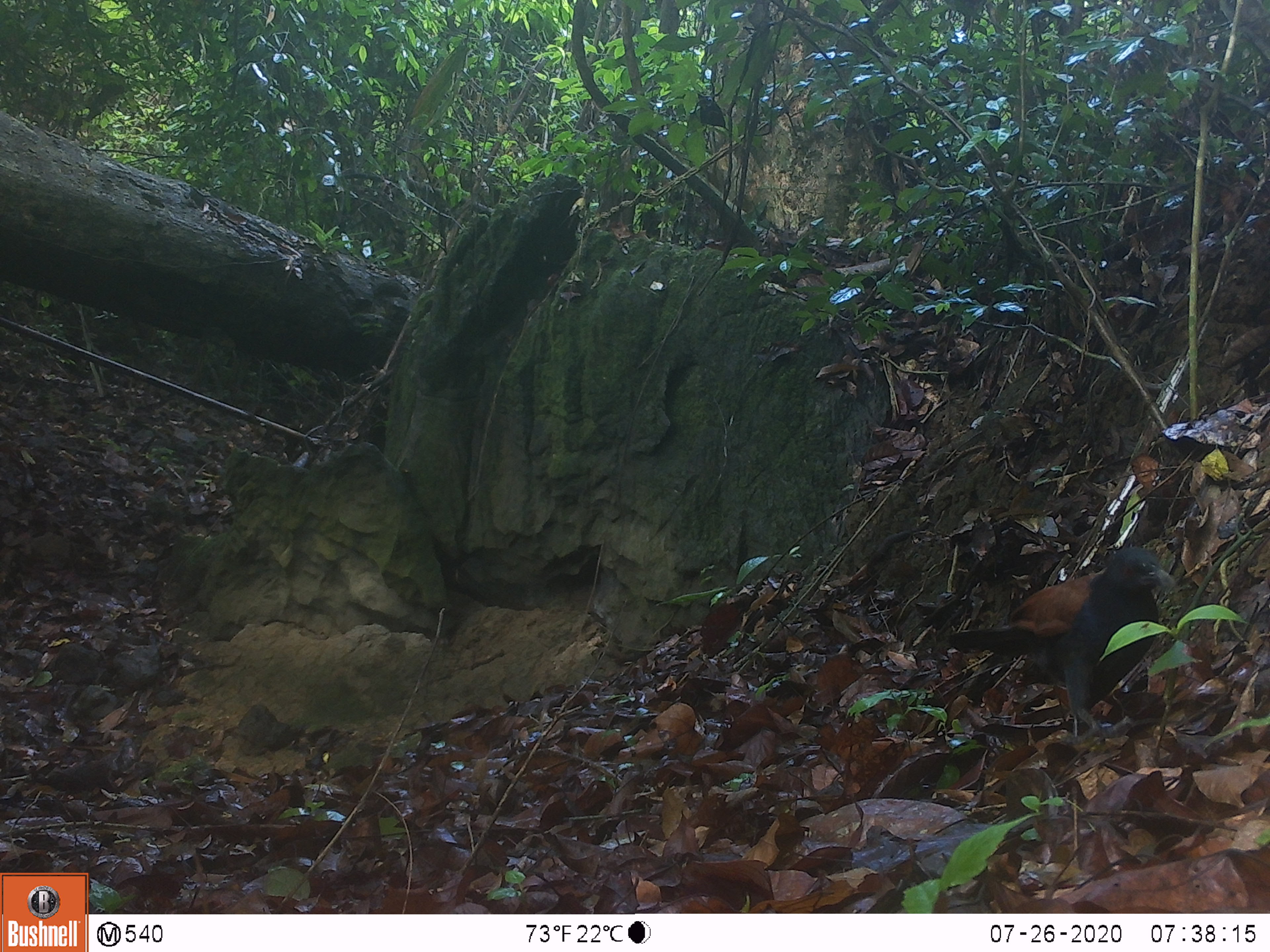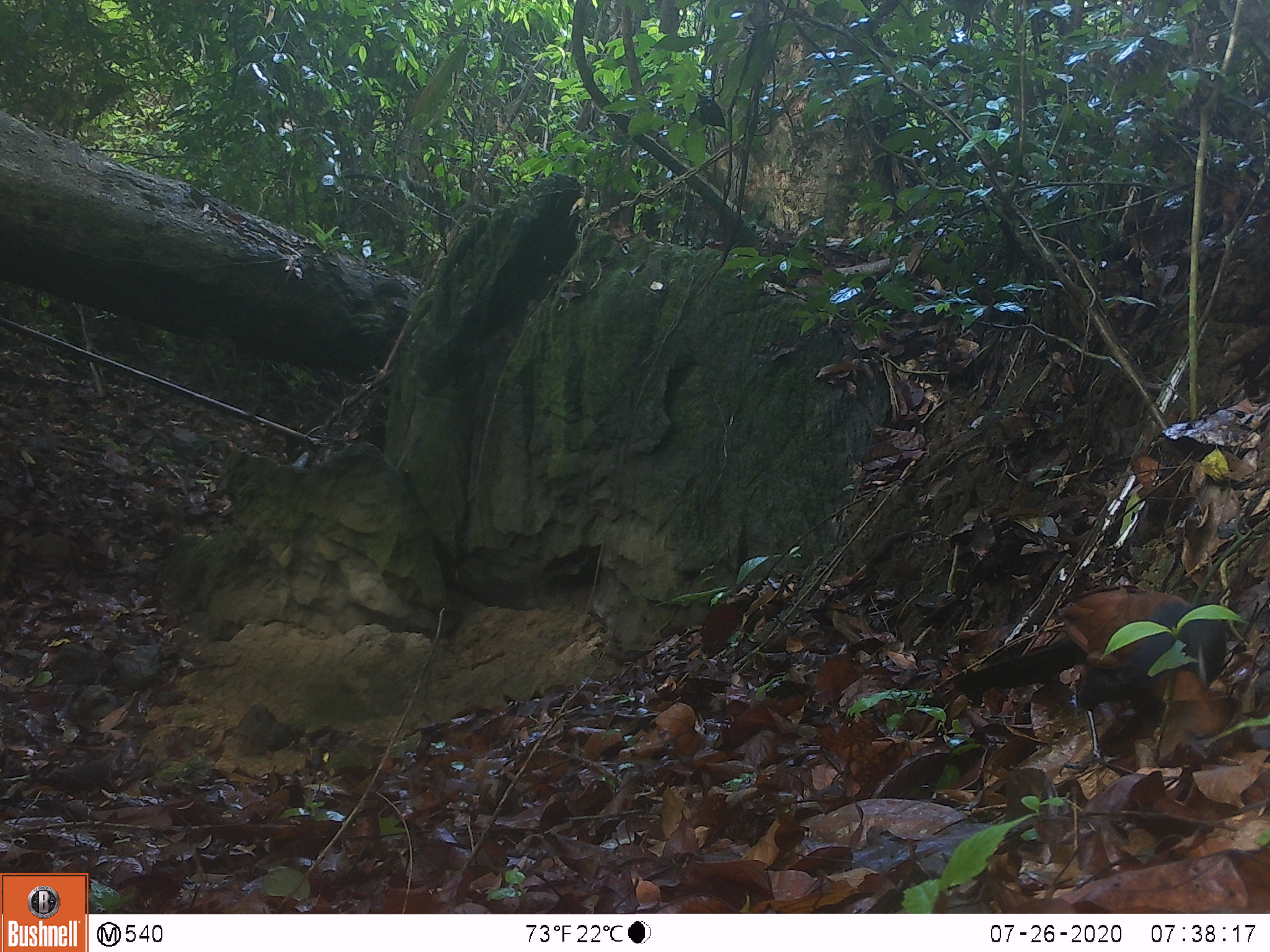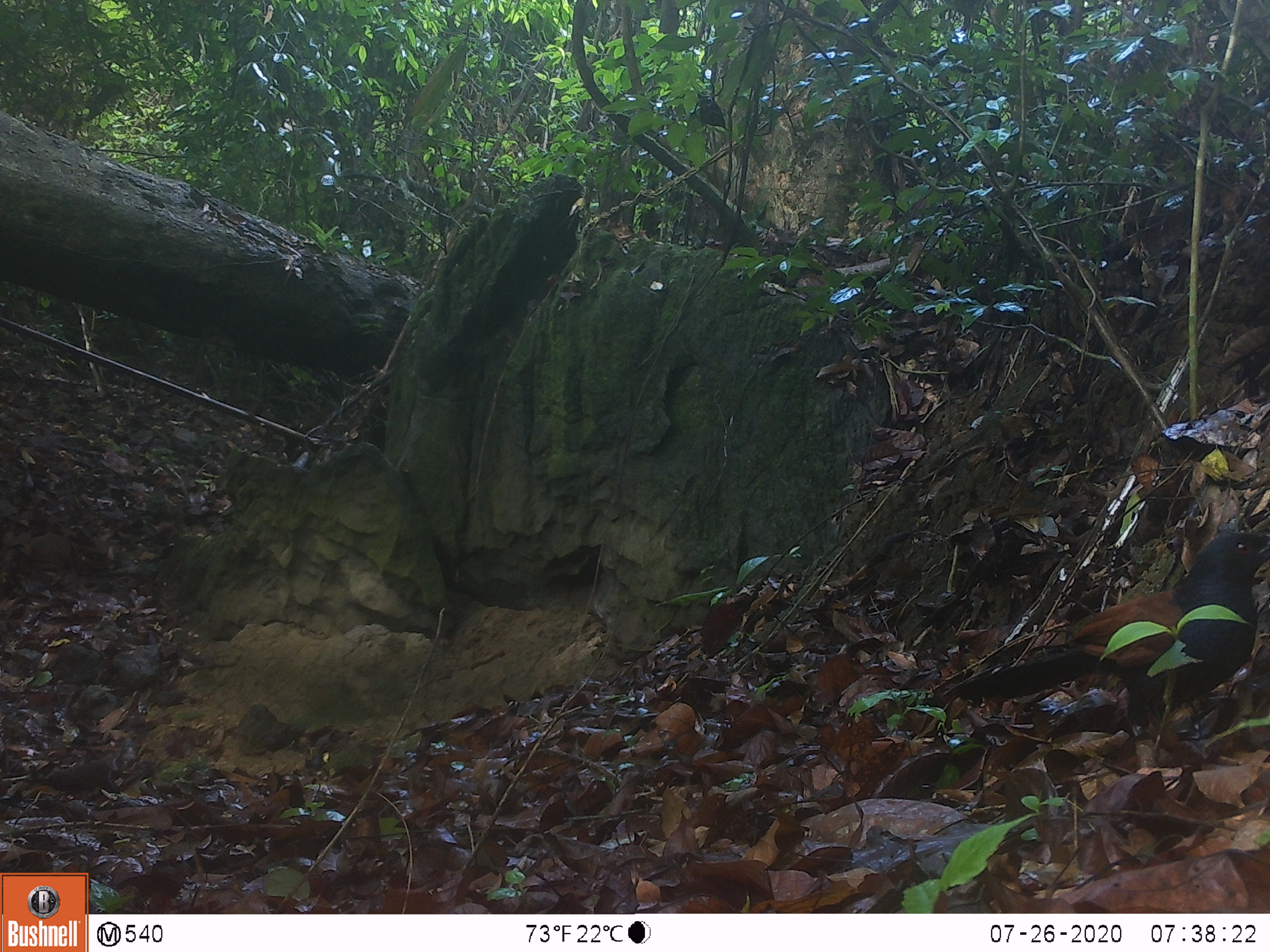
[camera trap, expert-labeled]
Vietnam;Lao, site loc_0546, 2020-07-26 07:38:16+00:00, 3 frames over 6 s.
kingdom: Animalia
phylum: Chordata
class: Aves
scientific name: Aves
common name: bird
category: unidentified bird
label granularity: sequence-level